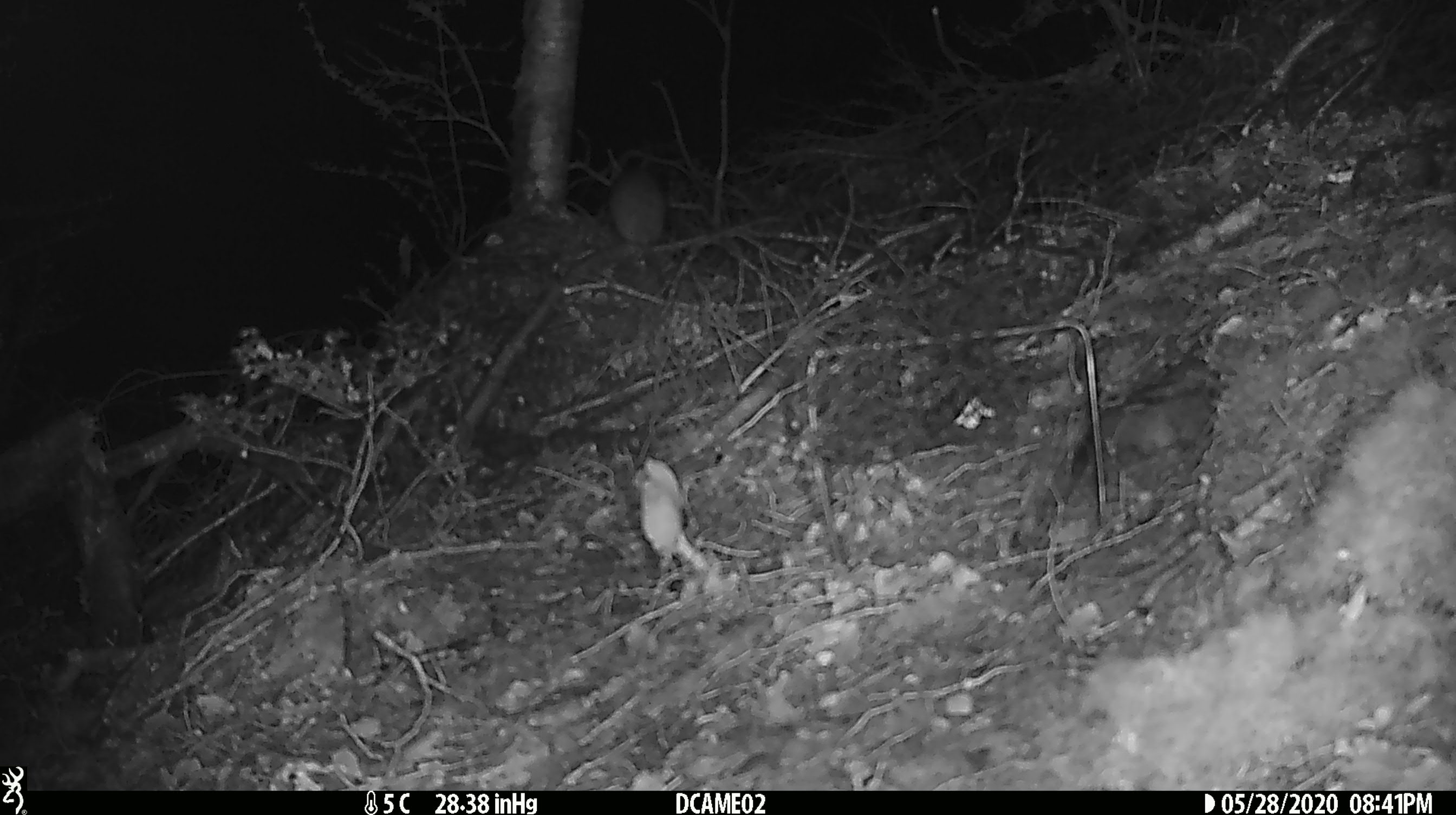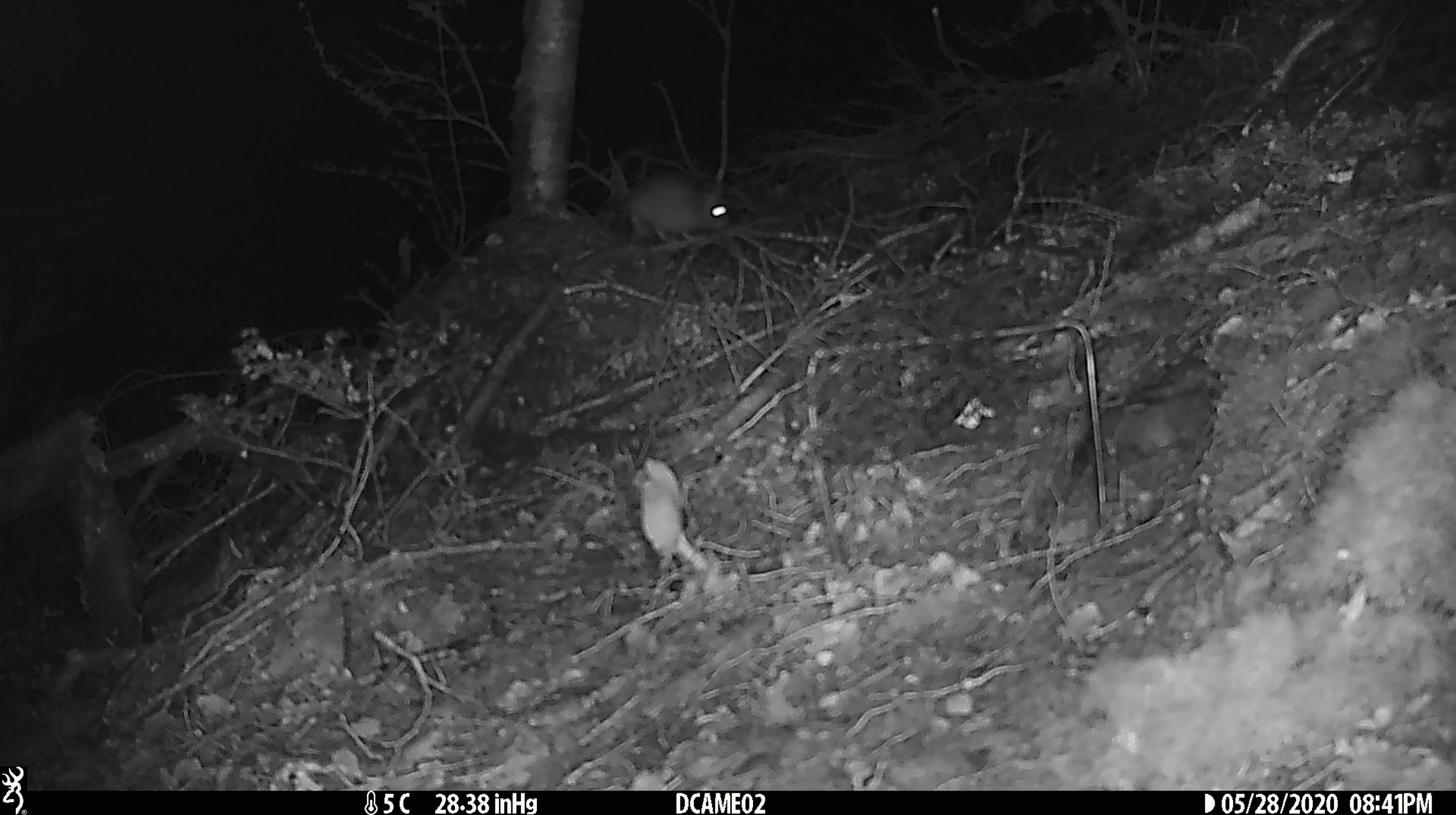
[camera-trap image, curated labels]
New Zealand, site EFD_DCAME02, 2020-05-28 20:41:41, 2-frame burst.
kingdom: Animalia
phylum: Chordata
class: Mammalia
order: Rodentia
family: Muridae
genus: Rattus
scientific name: Rattus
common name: rat